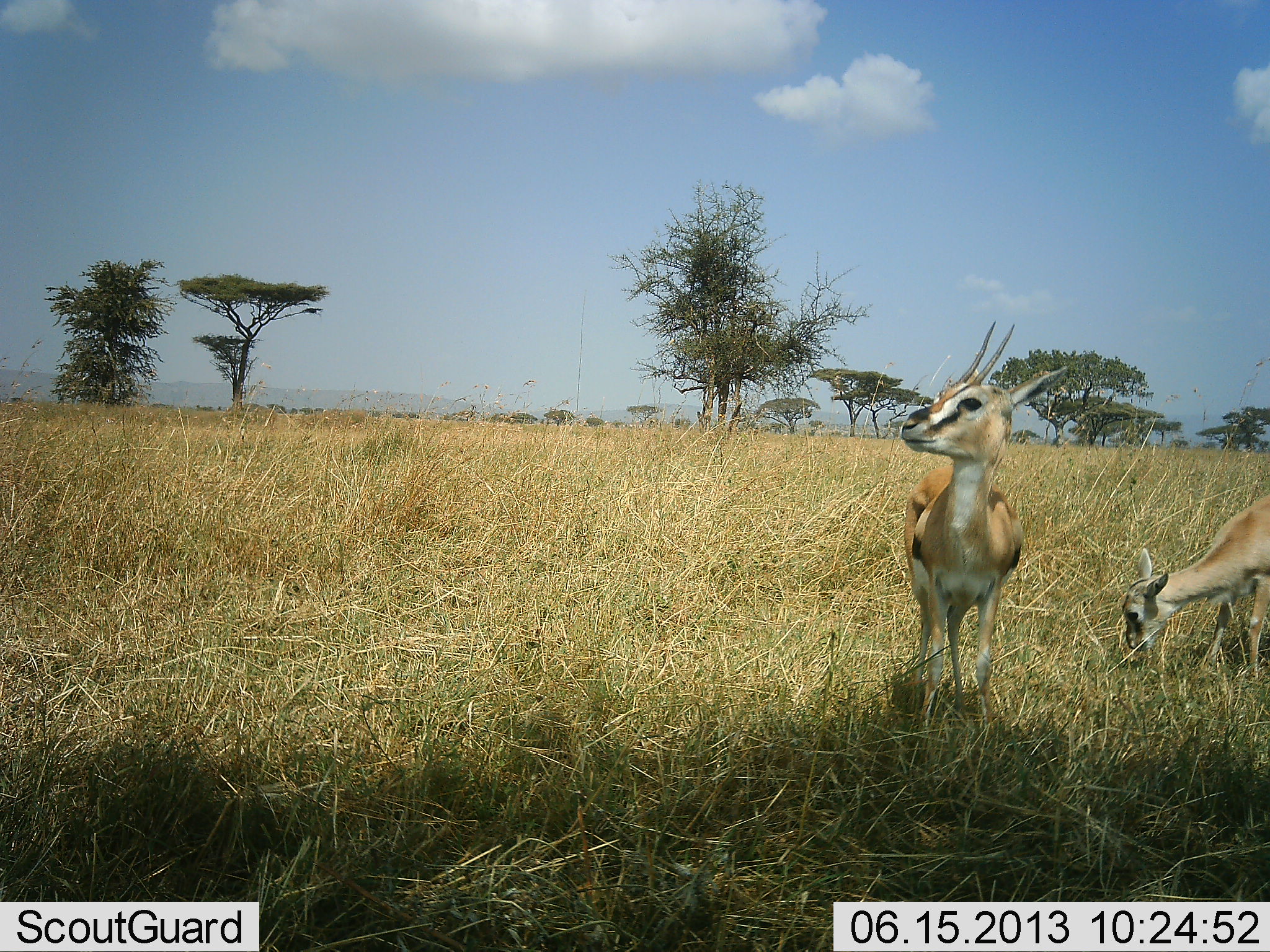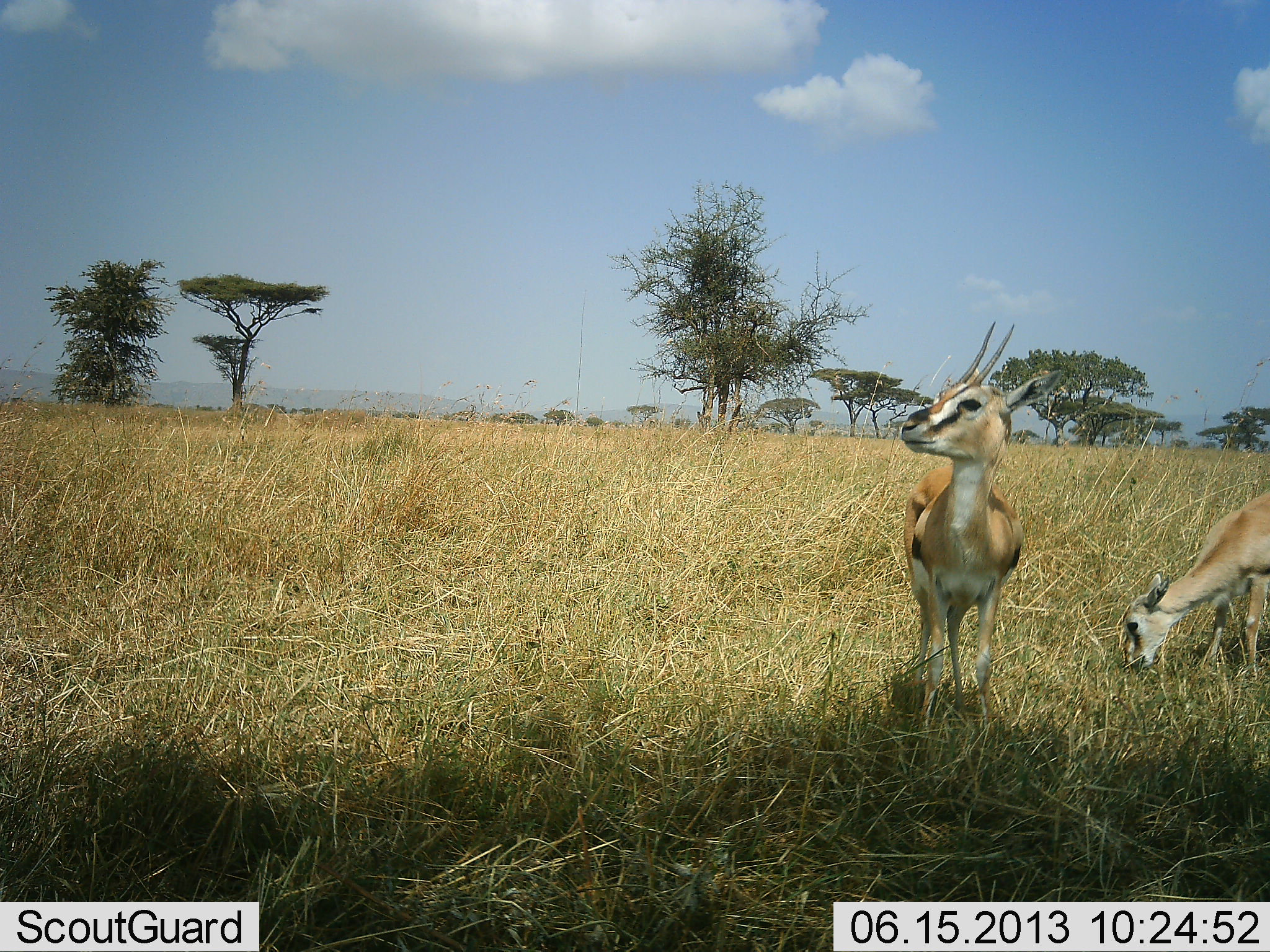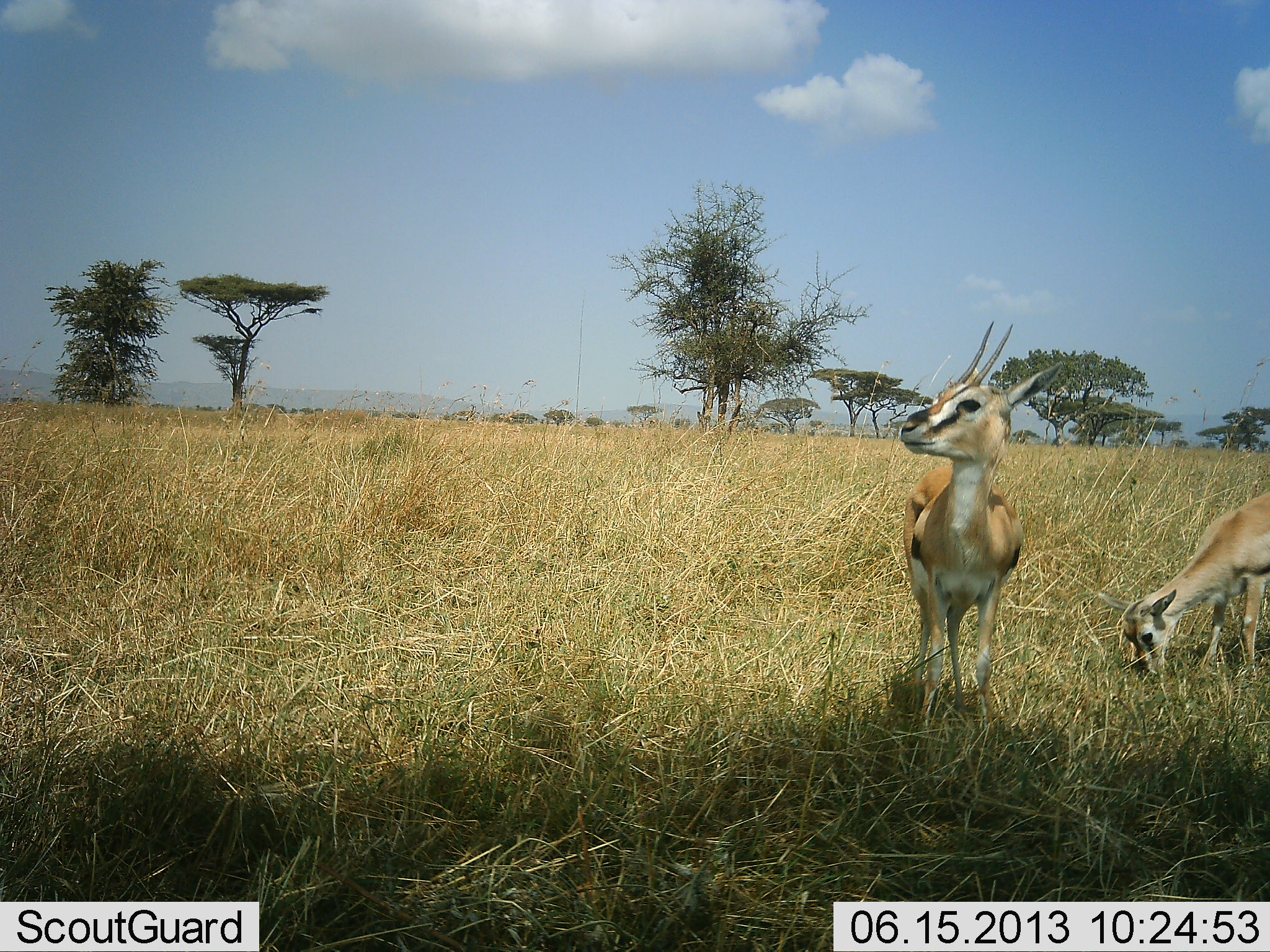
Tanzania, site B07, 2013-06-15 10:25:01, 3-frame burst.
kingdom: Animalia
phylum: Chordata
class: Mammalia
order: Artiodactyla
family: Bovidae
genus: Eudorcas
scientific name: Eudorcas thomsonii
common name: thomson's gazelle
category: gazellethomsons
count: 2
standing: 100%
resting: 0%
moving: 0%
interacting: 0%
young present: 20%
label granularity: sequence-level